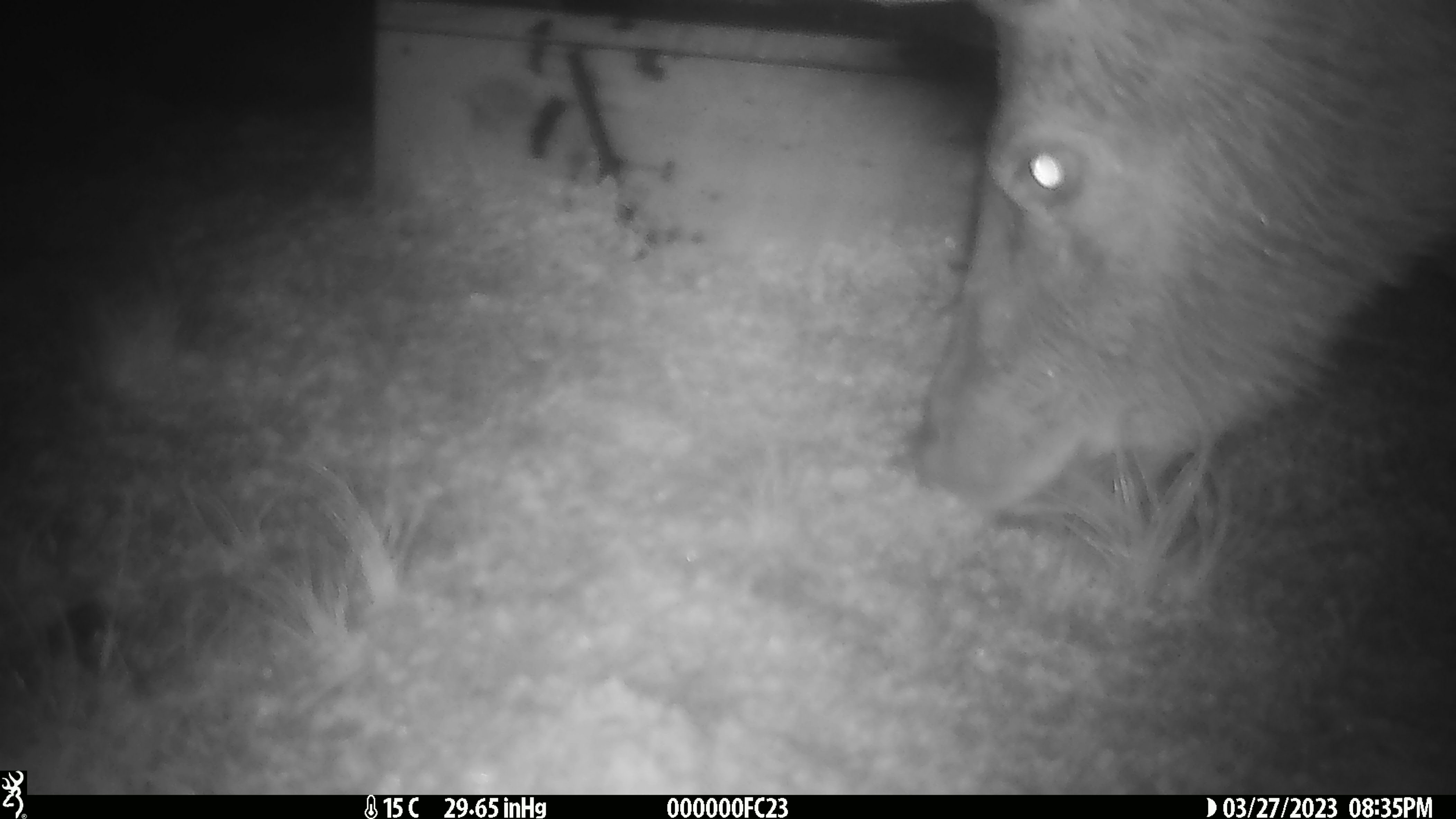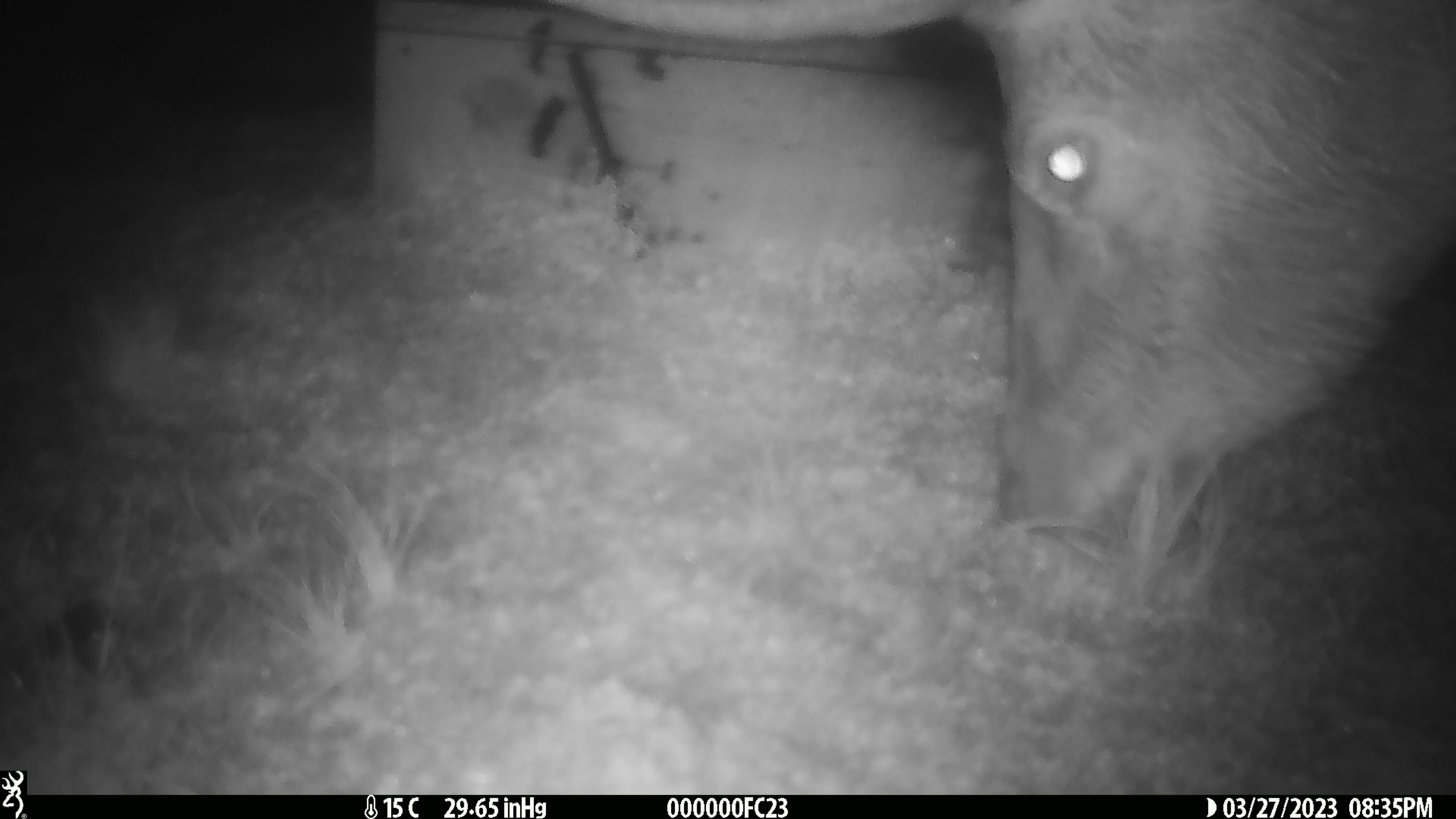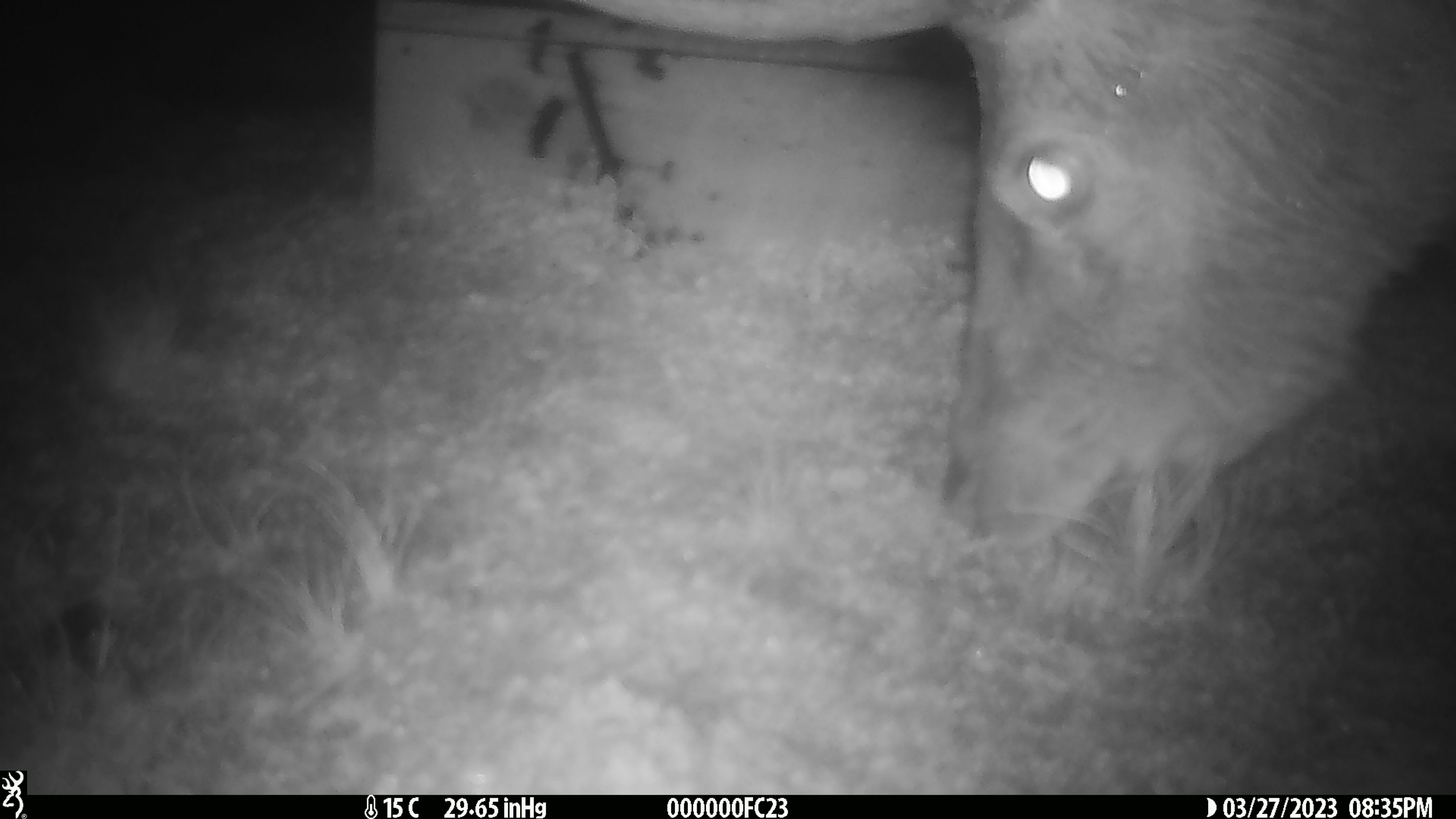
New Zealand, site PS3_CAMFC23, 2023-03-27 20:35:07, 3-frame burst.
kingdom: Animalia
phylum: Chordata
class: Mammalia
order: Artiodactyla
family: Cervidae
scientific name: Cervidae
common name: deer